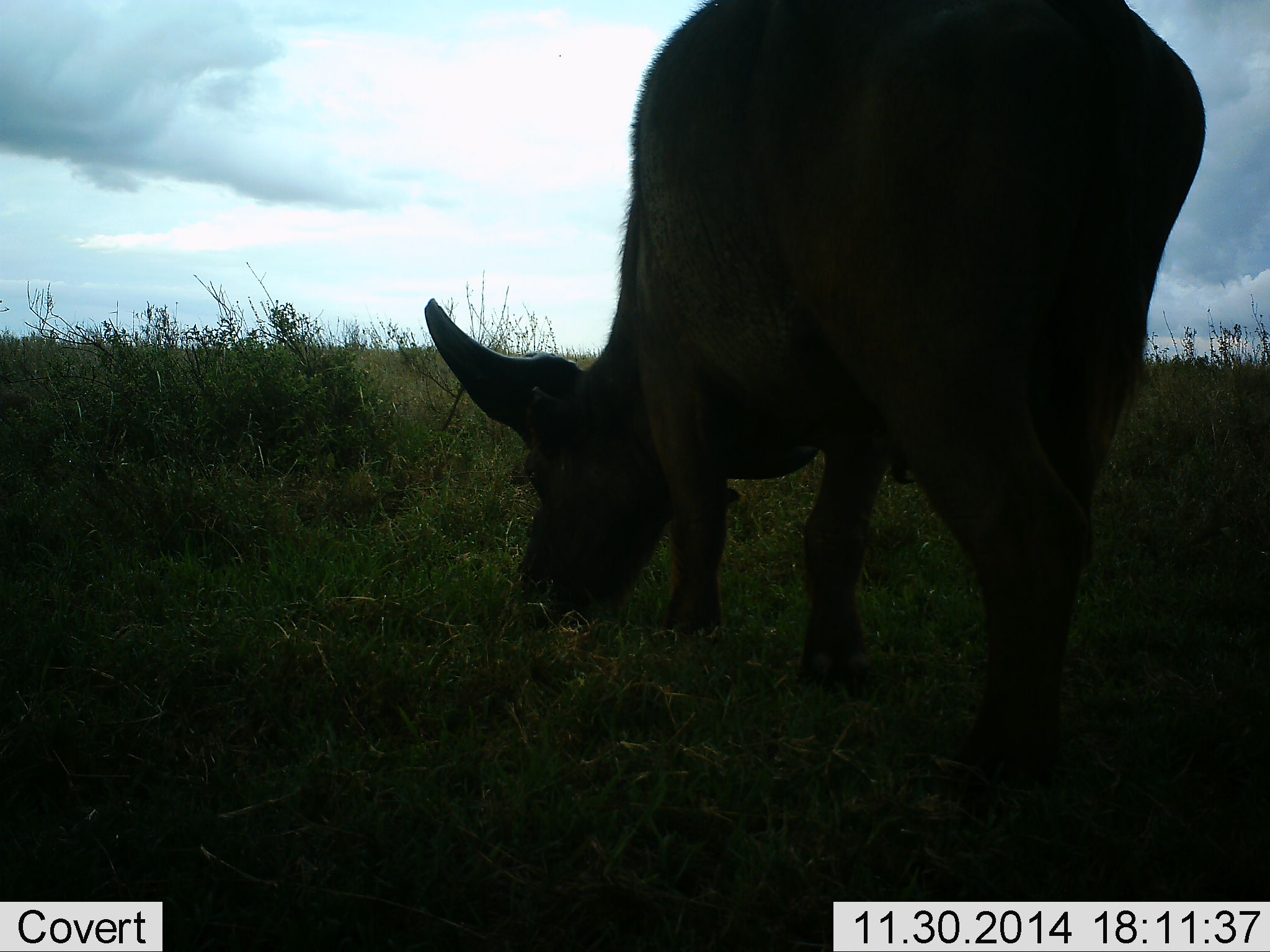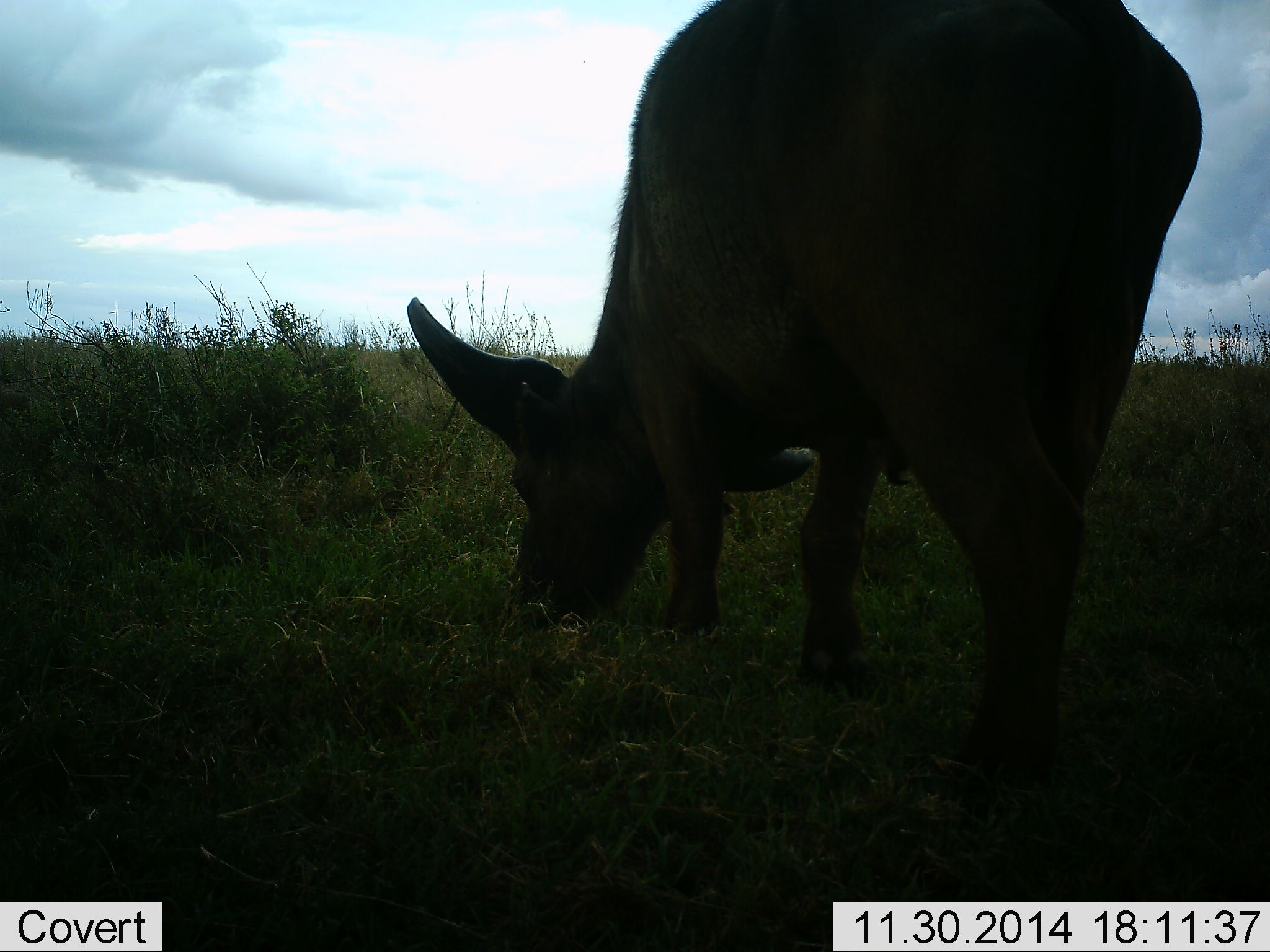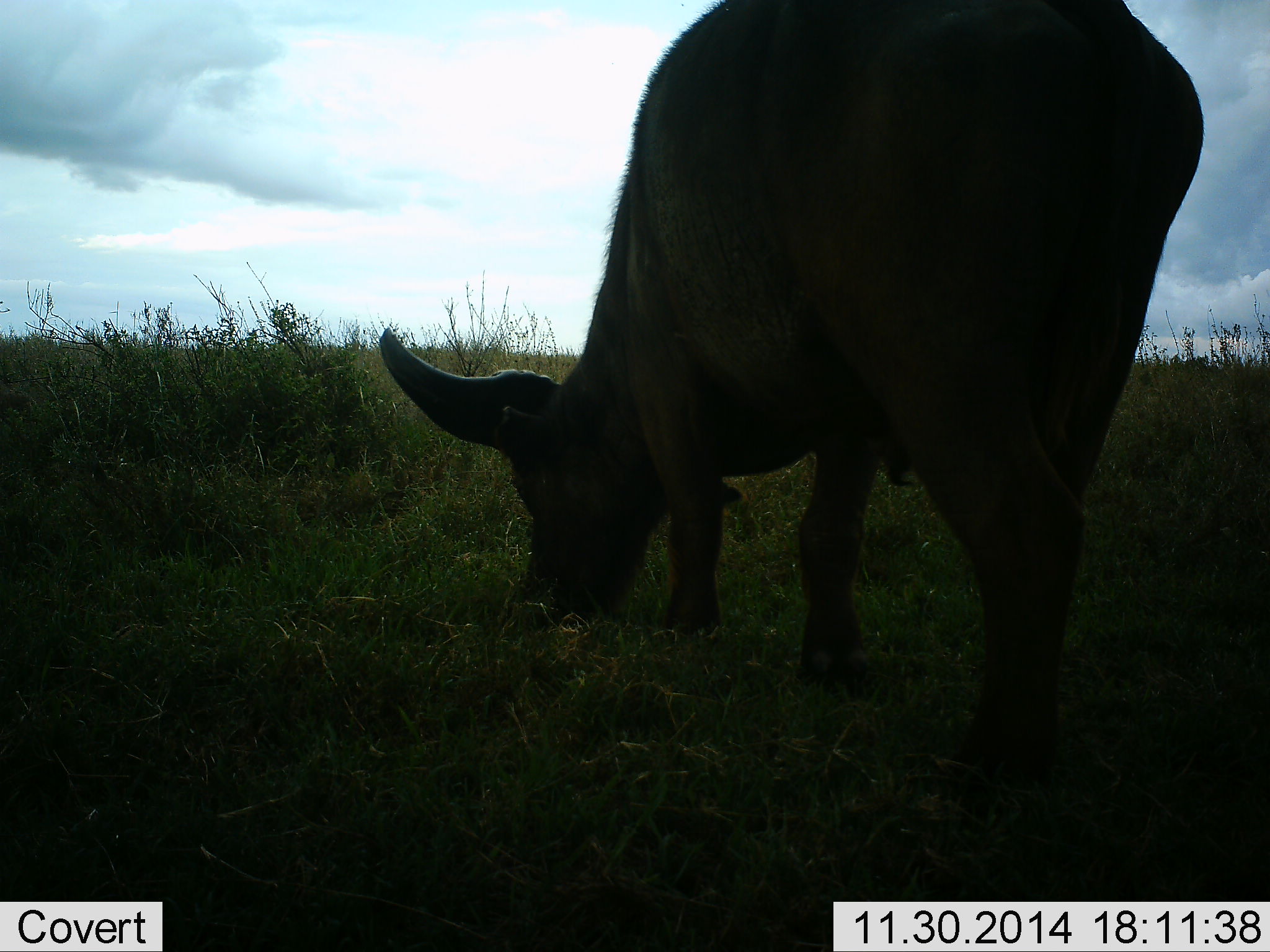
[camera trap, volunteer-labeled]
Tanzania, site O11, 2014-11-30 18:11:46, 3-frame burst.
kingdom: Animalia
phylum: Chordata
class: Mammalia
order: Artiodactyla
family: Bovidae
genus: Syncerus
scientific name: Syncerus caffer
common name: cape buffalo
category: buffalo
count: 1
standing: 0%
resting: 0%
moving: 10%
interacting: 0%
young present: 0%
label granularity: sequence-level